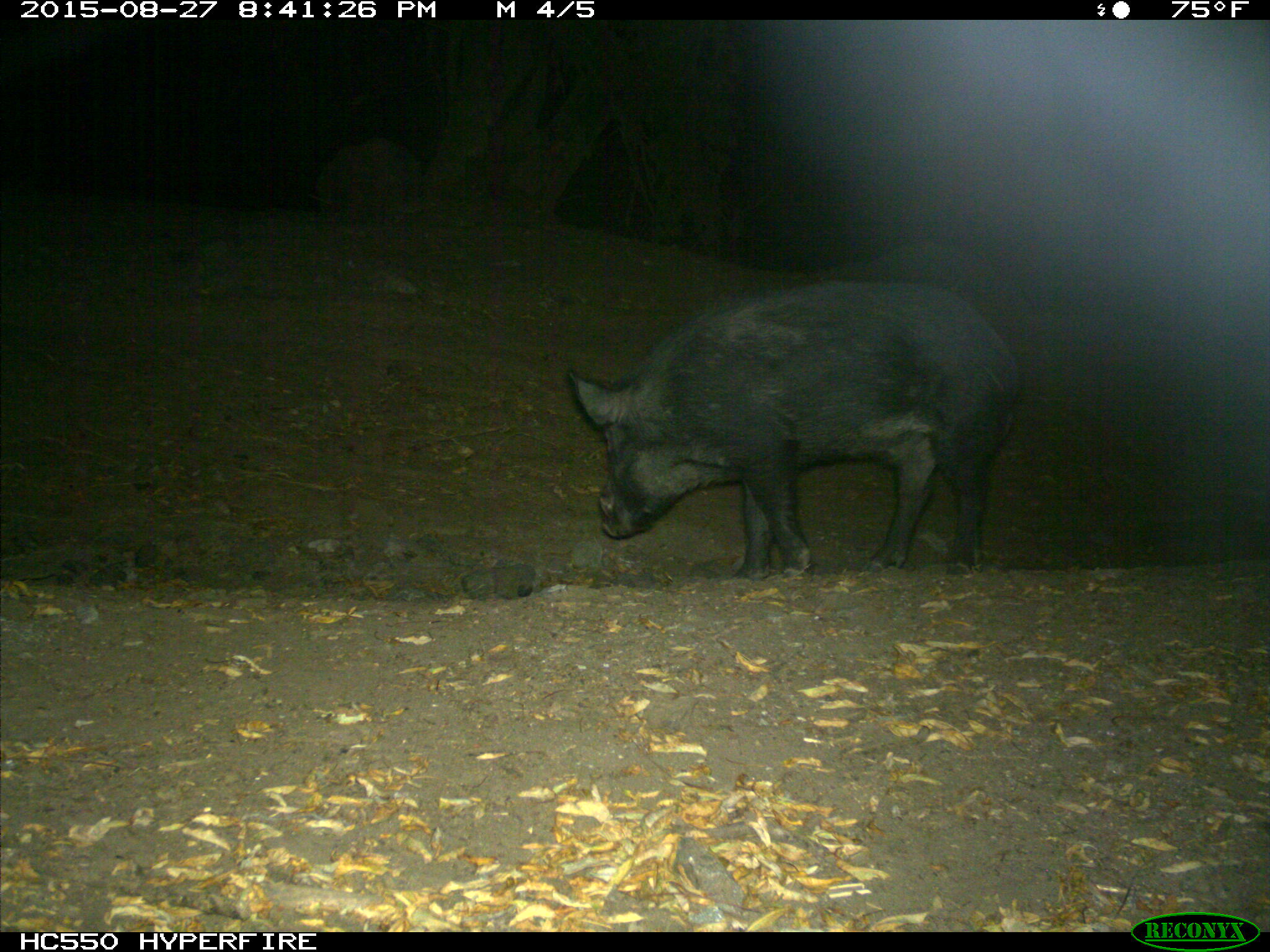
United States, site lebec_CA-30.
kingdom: Animalia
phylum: Chordata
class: Mammalia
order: Artiodactyla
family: Suidae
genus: Sus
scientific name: Sus scrofa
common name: wild boar